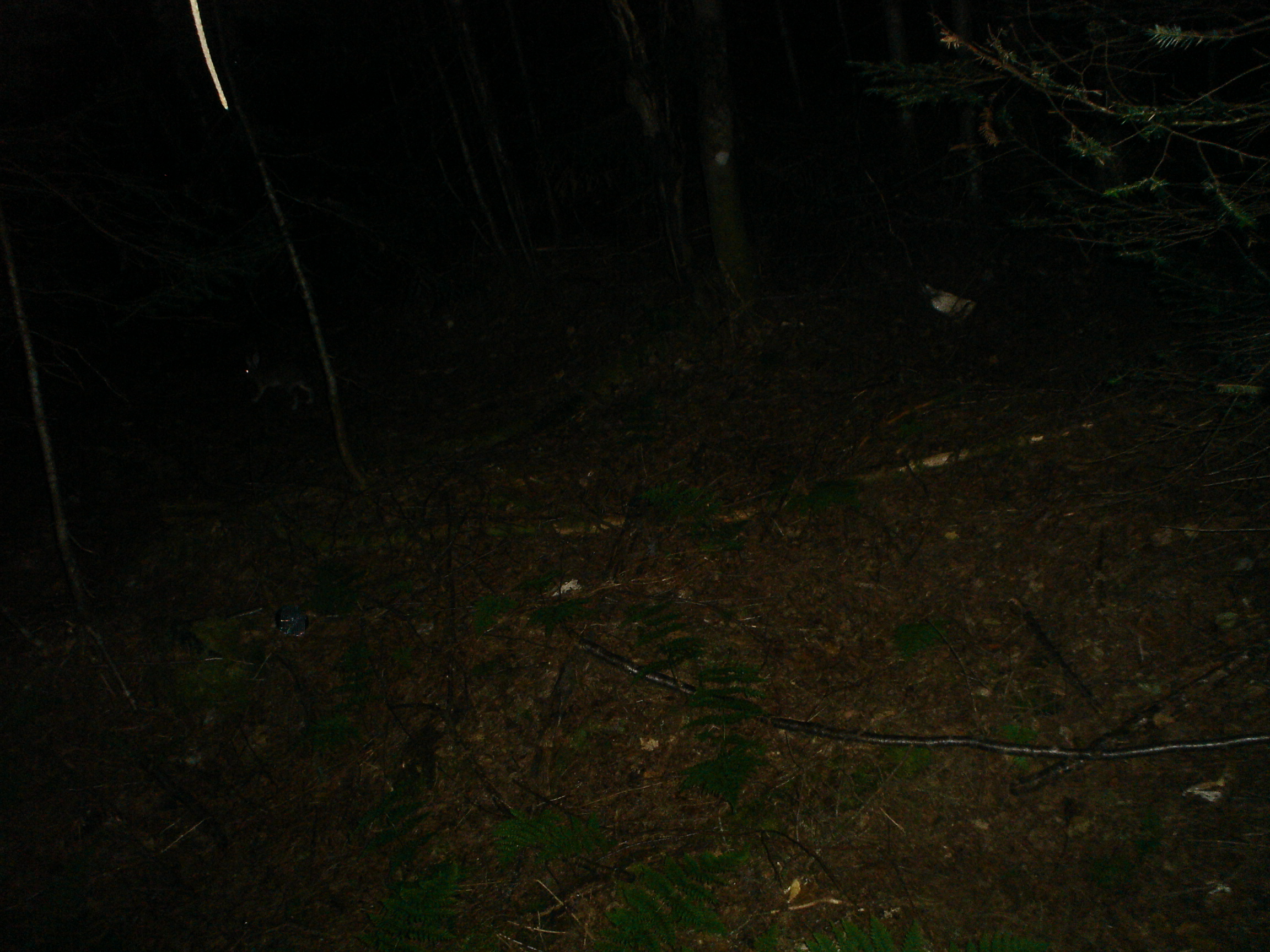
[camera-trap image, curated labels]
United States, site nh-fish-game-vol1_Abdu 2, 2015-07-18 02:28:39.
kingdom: Animalia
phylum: Chordata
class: Mammalia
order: Lagomorpha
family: Leporidae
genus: Lepus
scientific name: Lepus americanus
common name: snowshoe hare